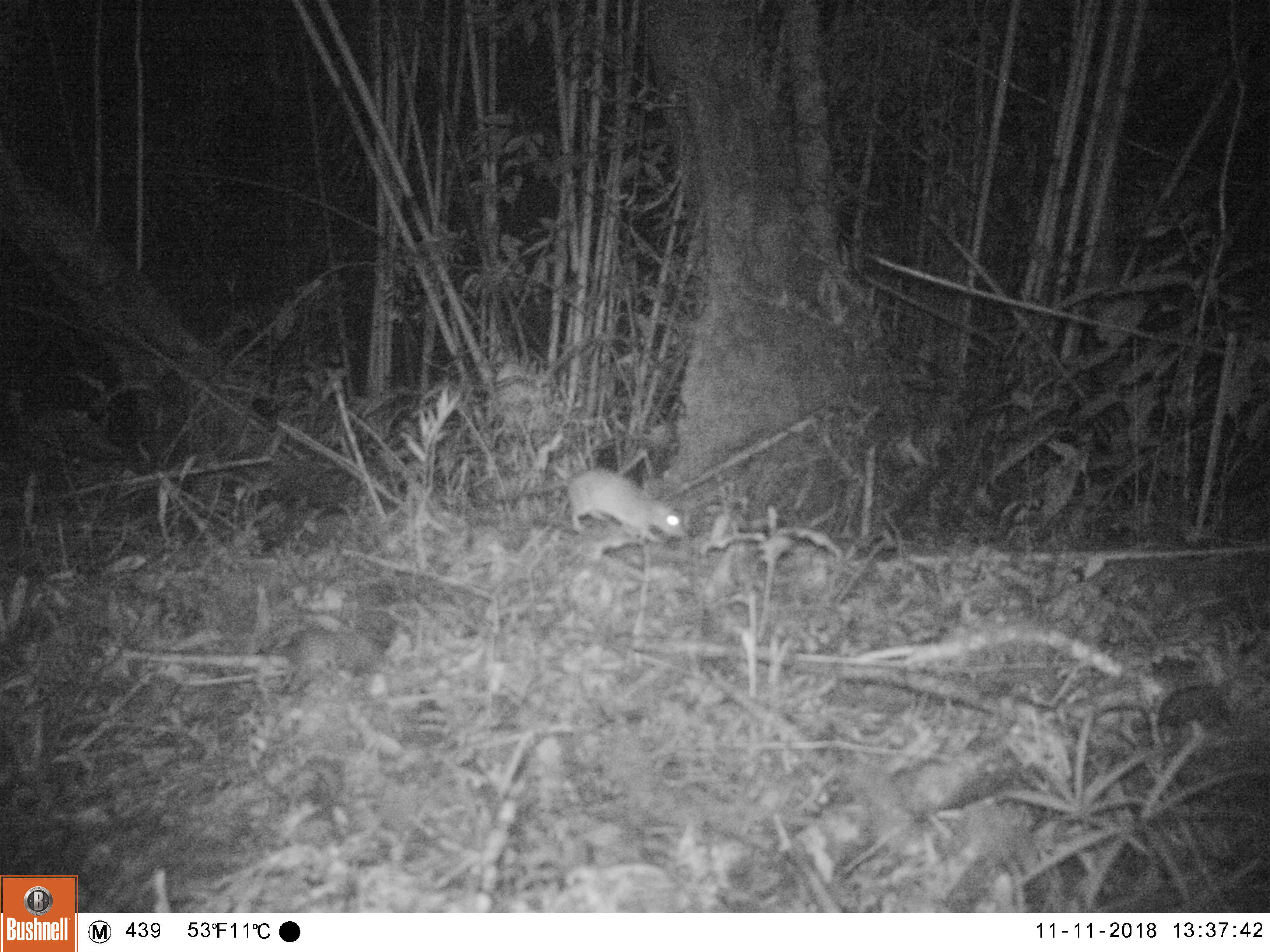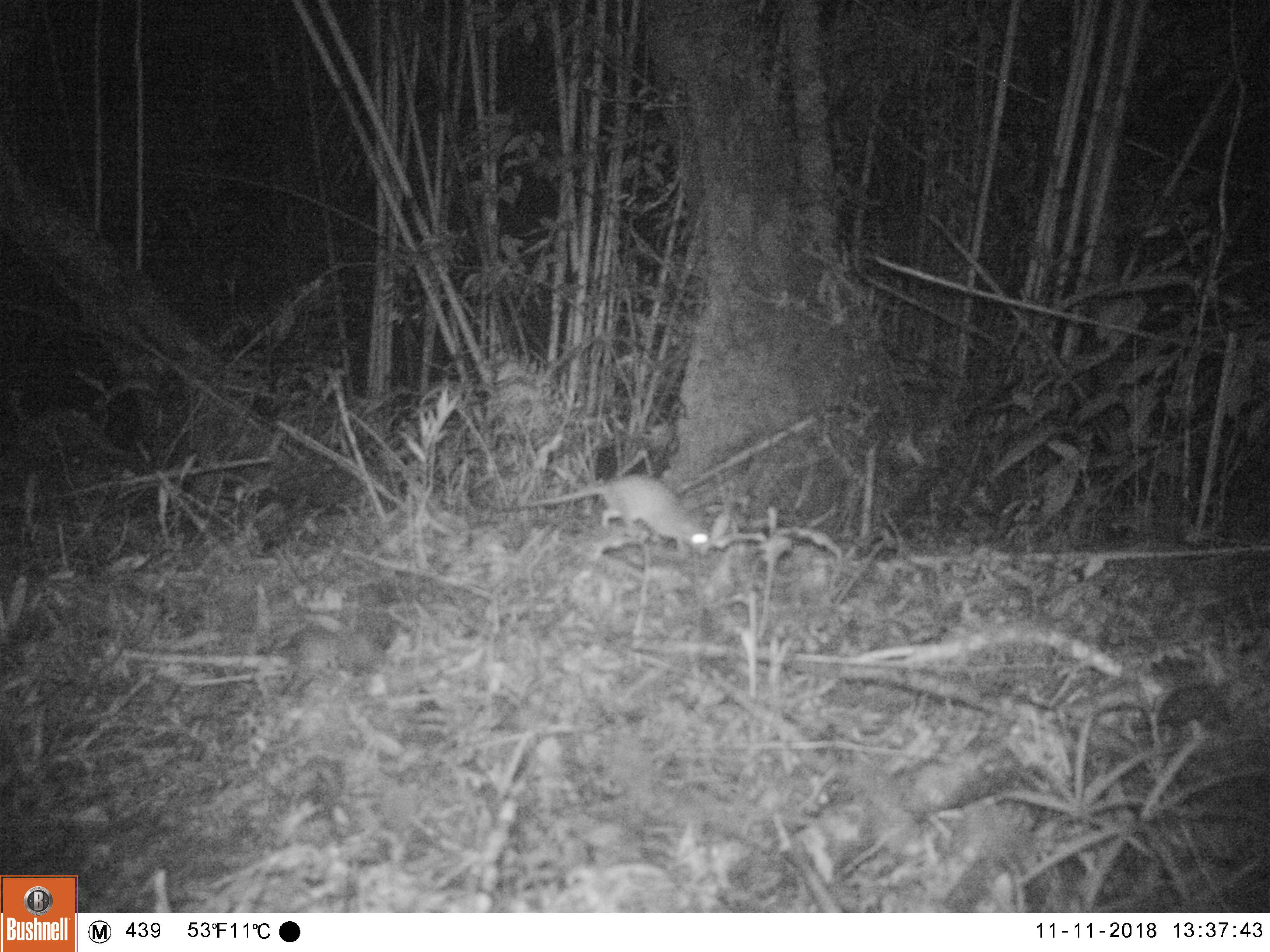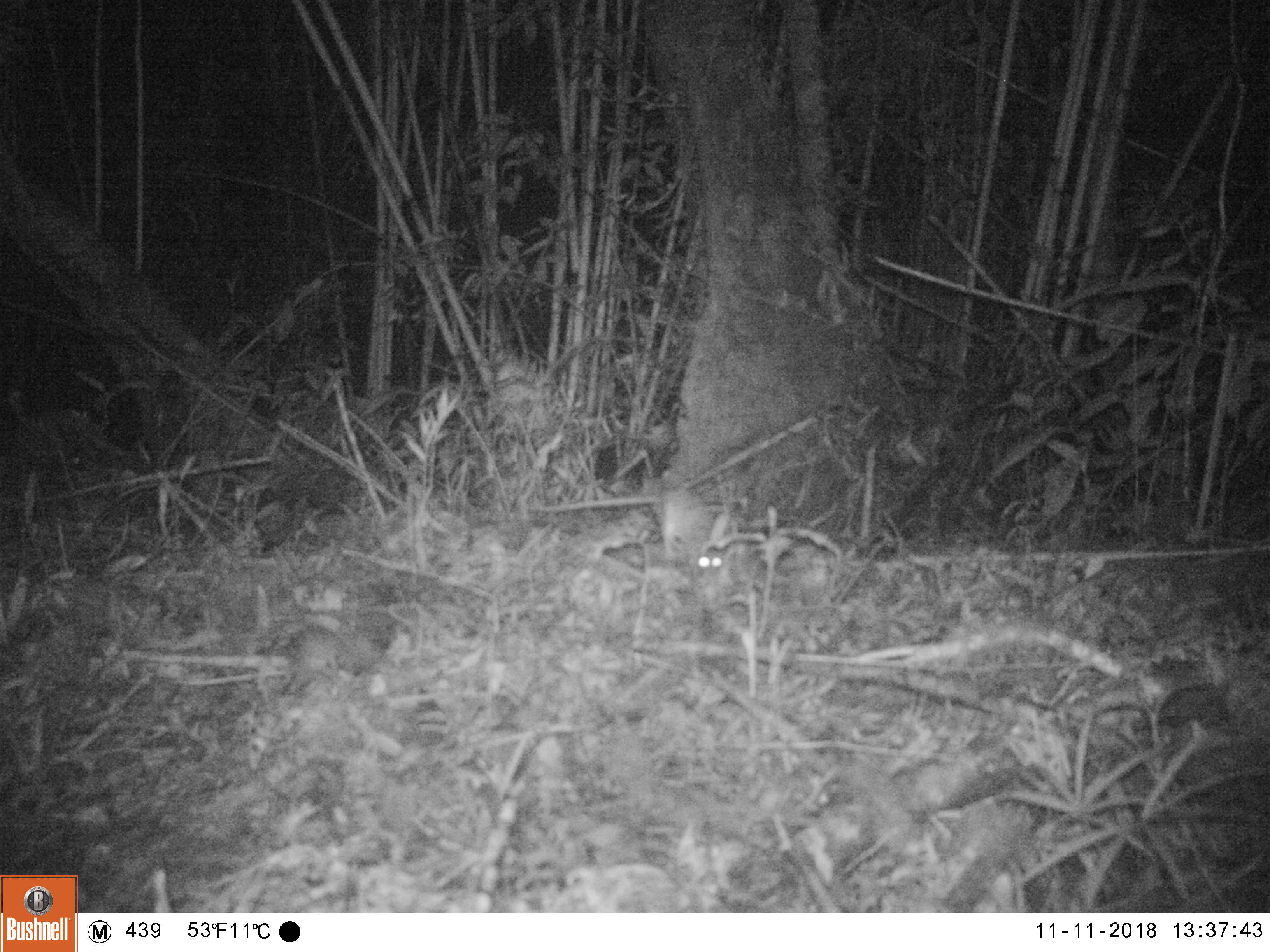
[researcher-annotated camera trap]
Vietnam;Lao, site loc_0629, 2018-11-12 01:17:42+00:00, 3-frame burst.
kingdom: Animalia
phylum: Chordata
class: Mammalia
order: Rodentia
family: Muridae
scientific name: Muridae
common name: old-world mice and rats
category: unidentified murid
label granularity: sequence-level